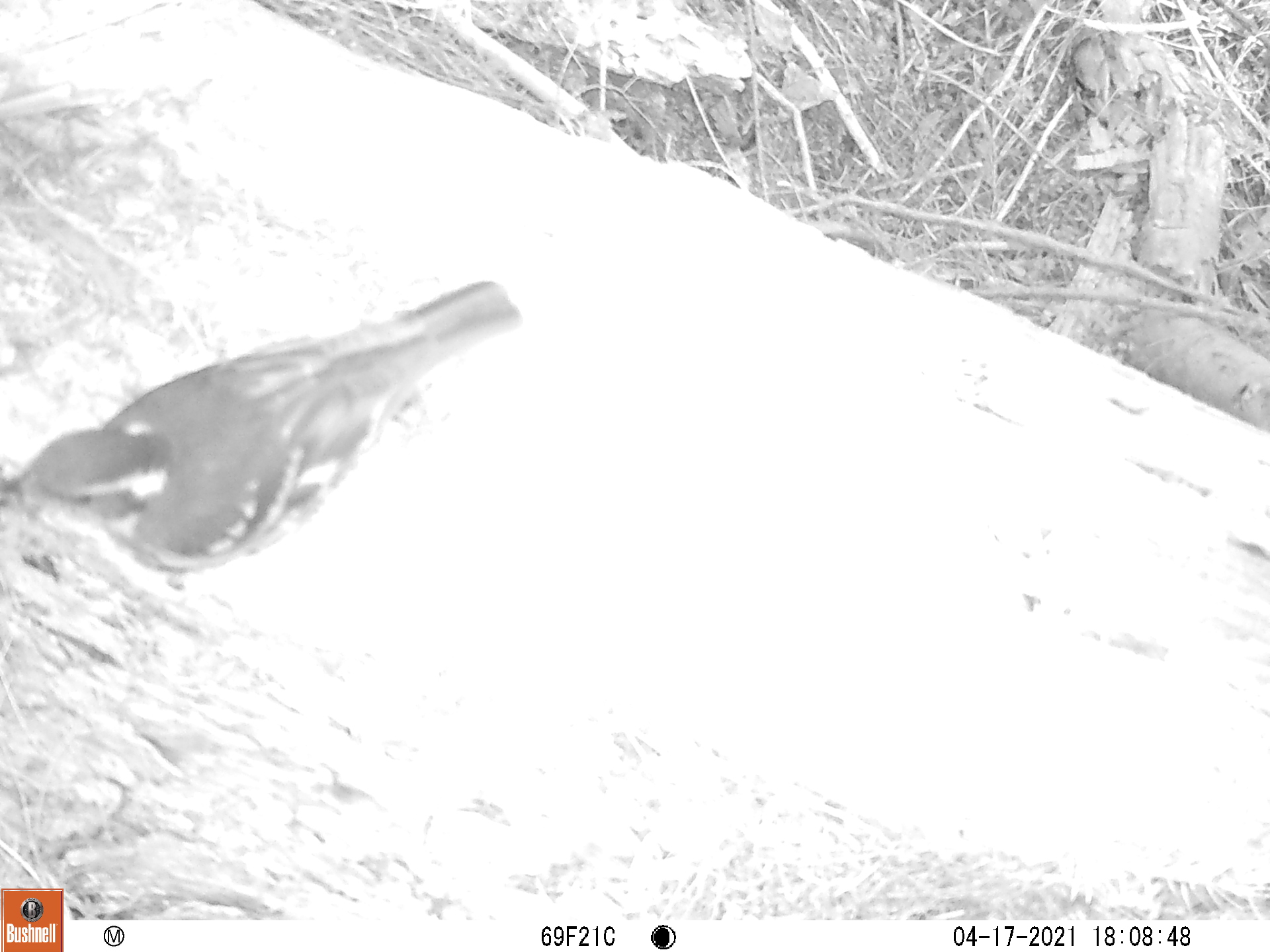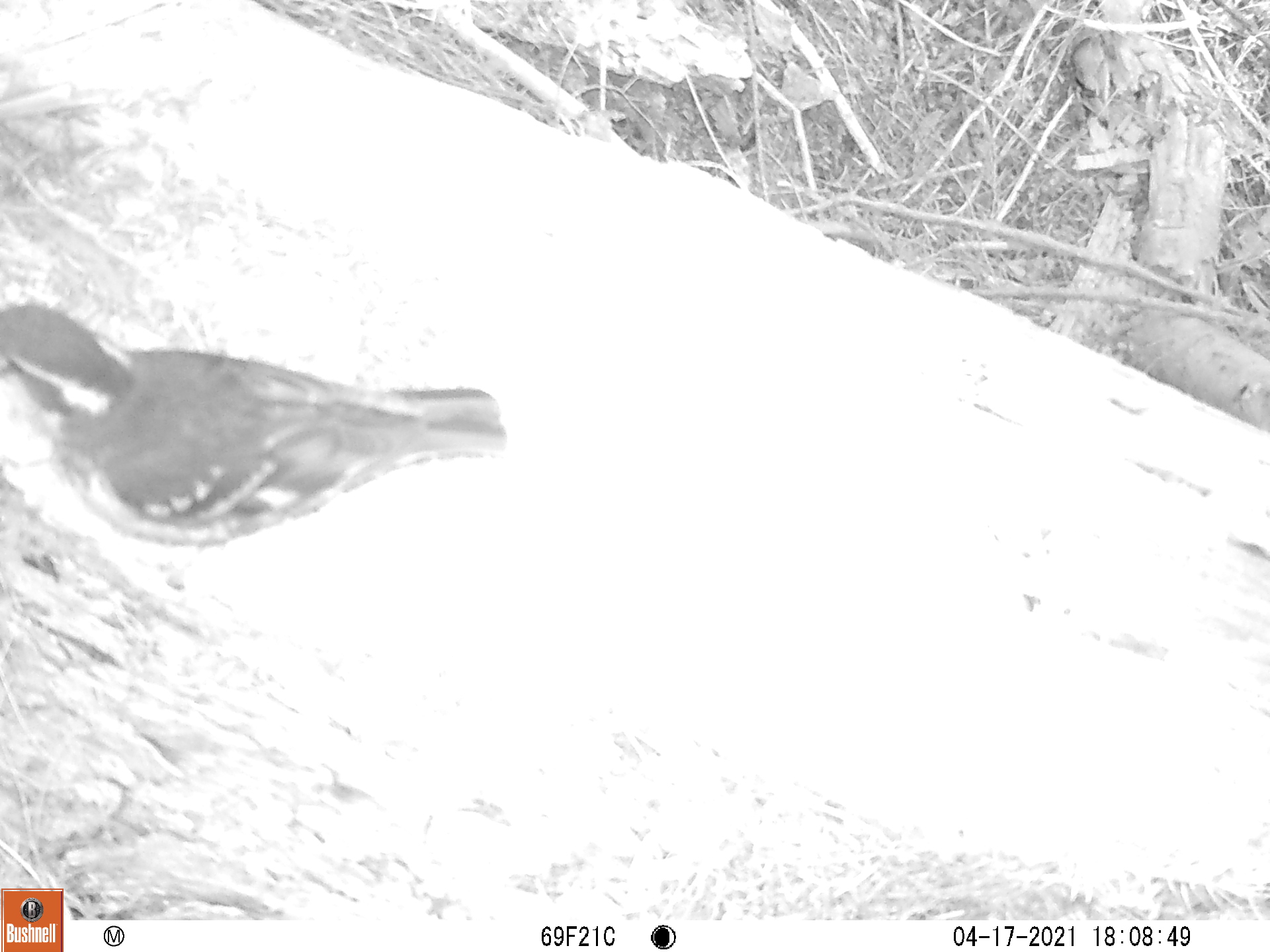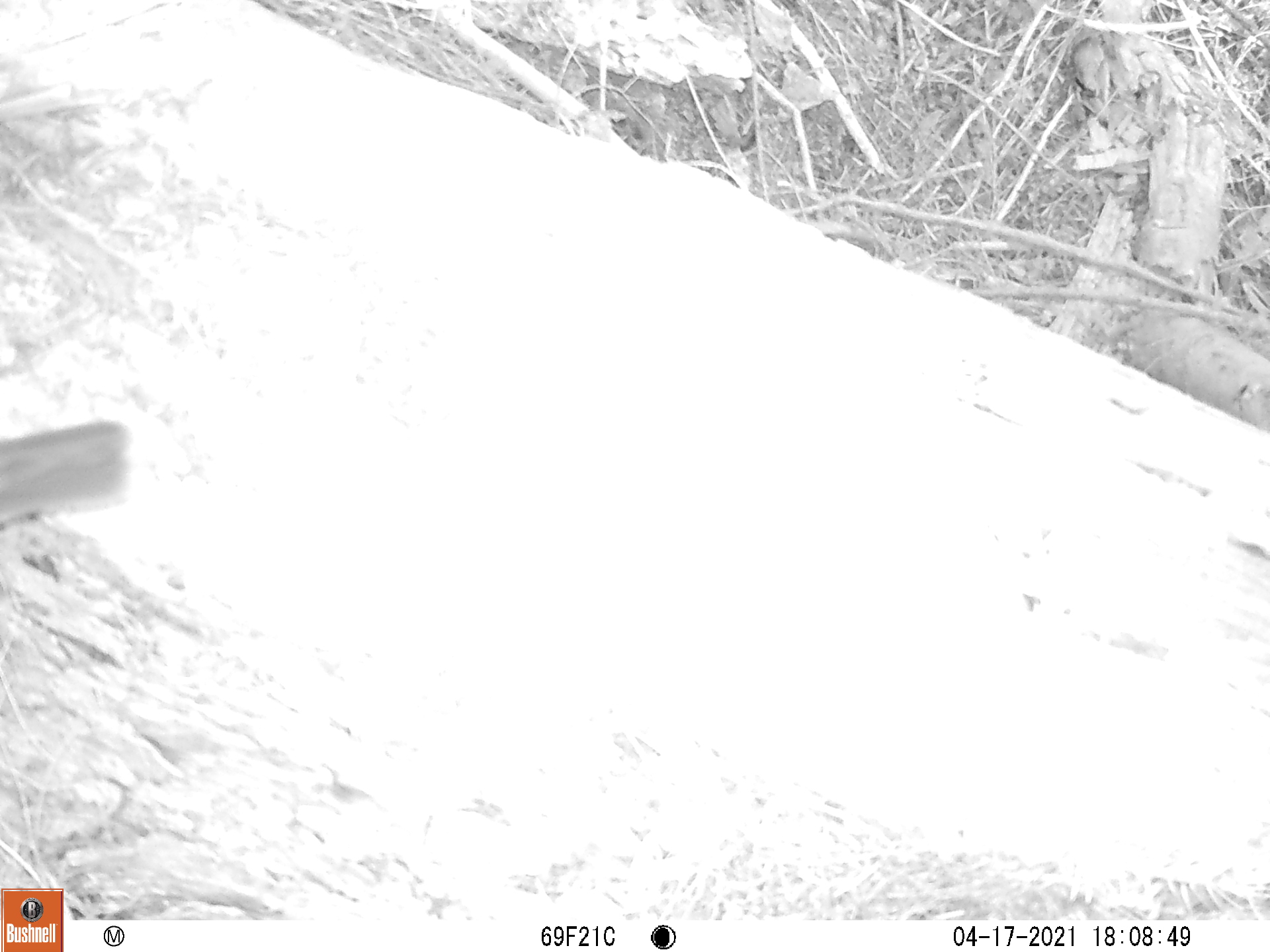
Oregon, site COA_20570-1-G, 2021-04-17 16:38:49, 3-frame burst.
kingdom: Animalia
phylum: Chordata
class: Aves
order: Passeriformes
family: Turdidae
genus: Ixoreus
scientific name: Ixoreus naevius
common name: varied thrush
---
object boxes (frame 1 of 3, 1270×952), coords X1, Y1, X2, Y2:
varied thrush: 2, 265, 524, 595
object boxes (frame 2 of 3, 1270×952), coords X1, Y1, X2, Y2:
varied thrush: 0, 299, 514, 589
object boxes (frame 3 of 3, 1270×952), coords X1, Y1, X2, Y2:
varied thrush: 2, 405, 135, 541